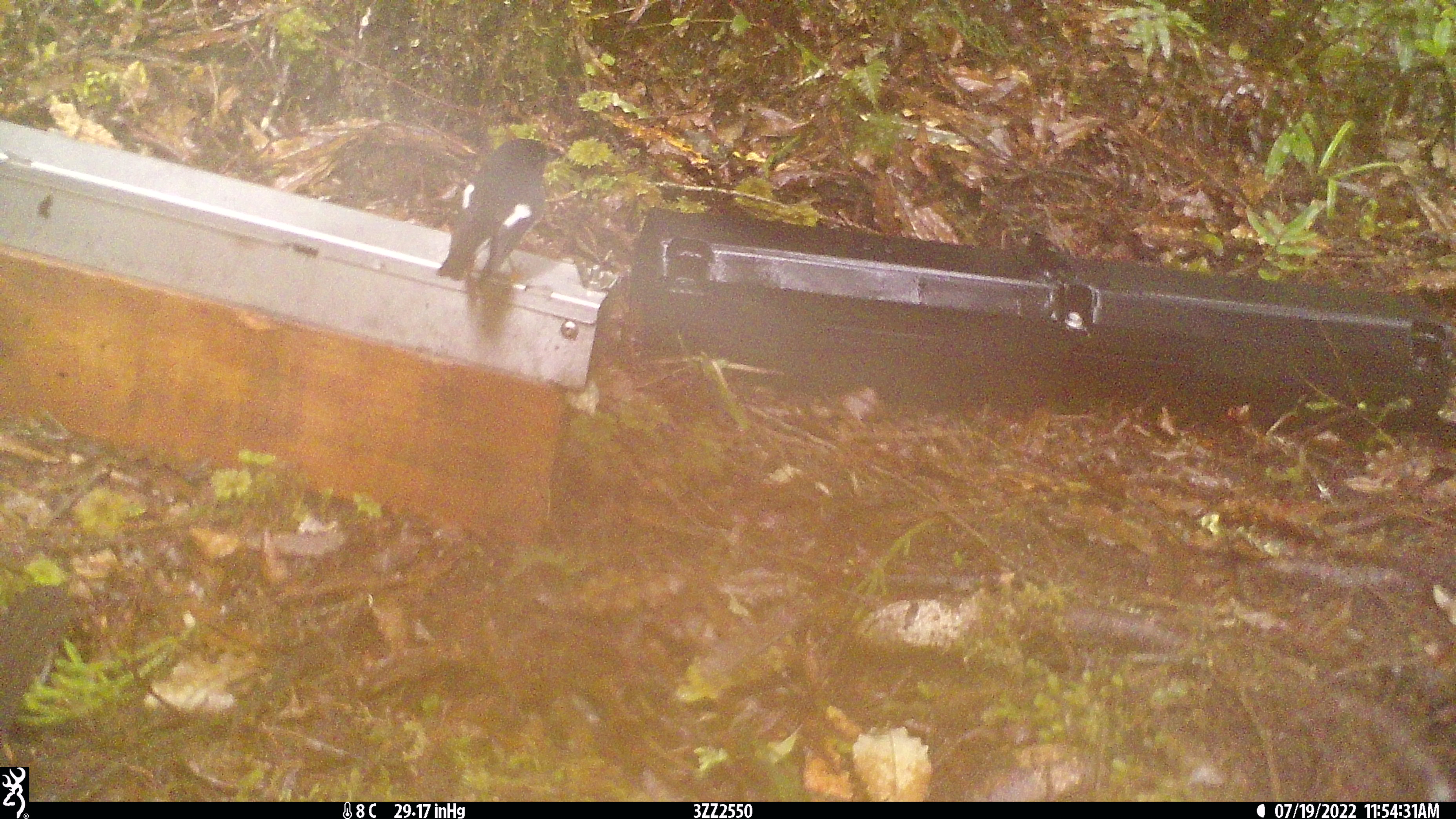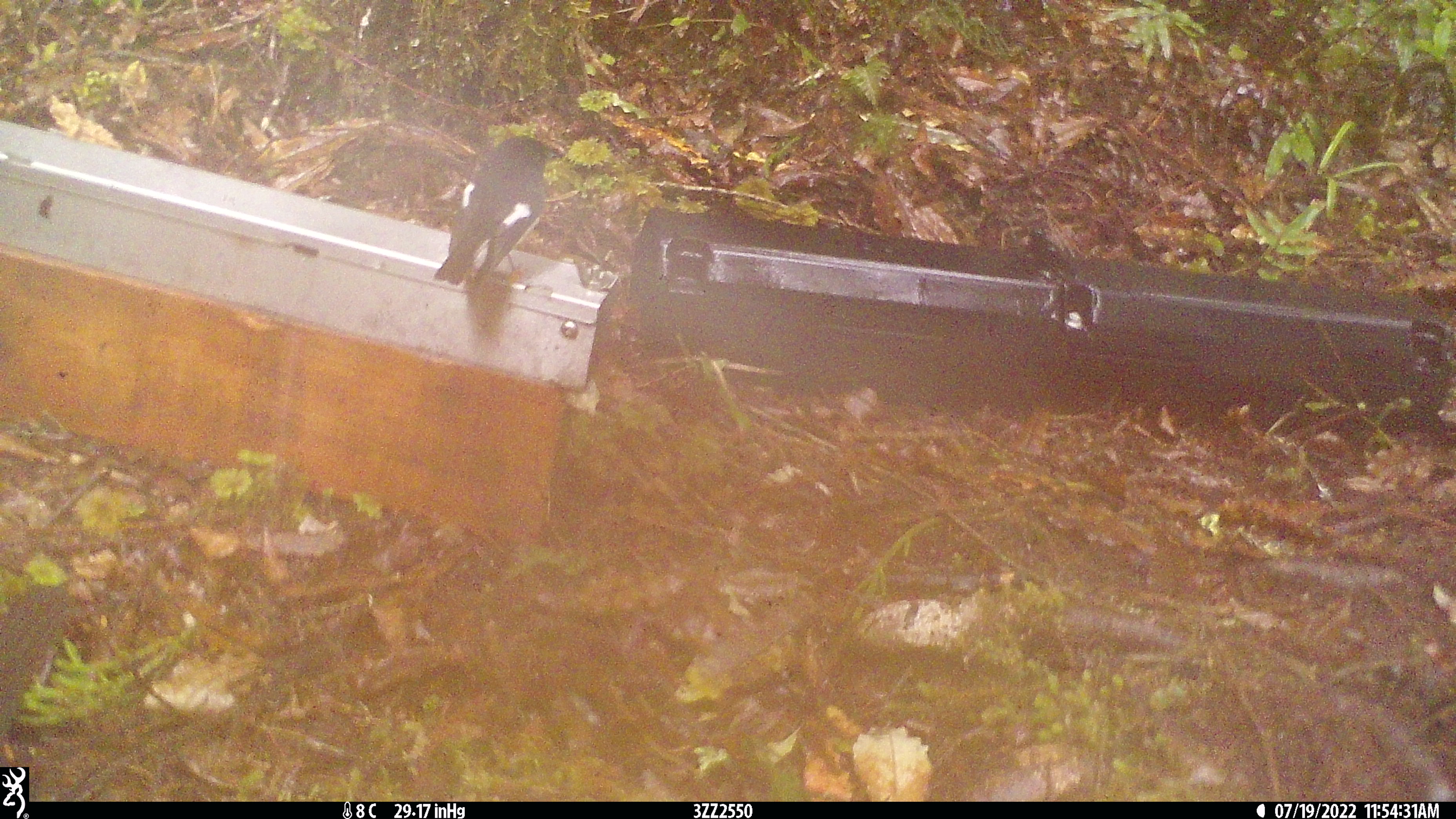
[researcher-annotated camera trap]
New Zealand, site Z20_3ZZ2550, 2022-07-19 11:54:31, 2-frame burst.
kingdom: Animalia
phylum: Chordata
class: Aves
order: Passeriformes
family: Petroicidae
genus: Petroica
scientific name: Petroica macrocephala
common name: tomtit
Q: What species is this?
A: Tomtit (Petroica macrocephala).